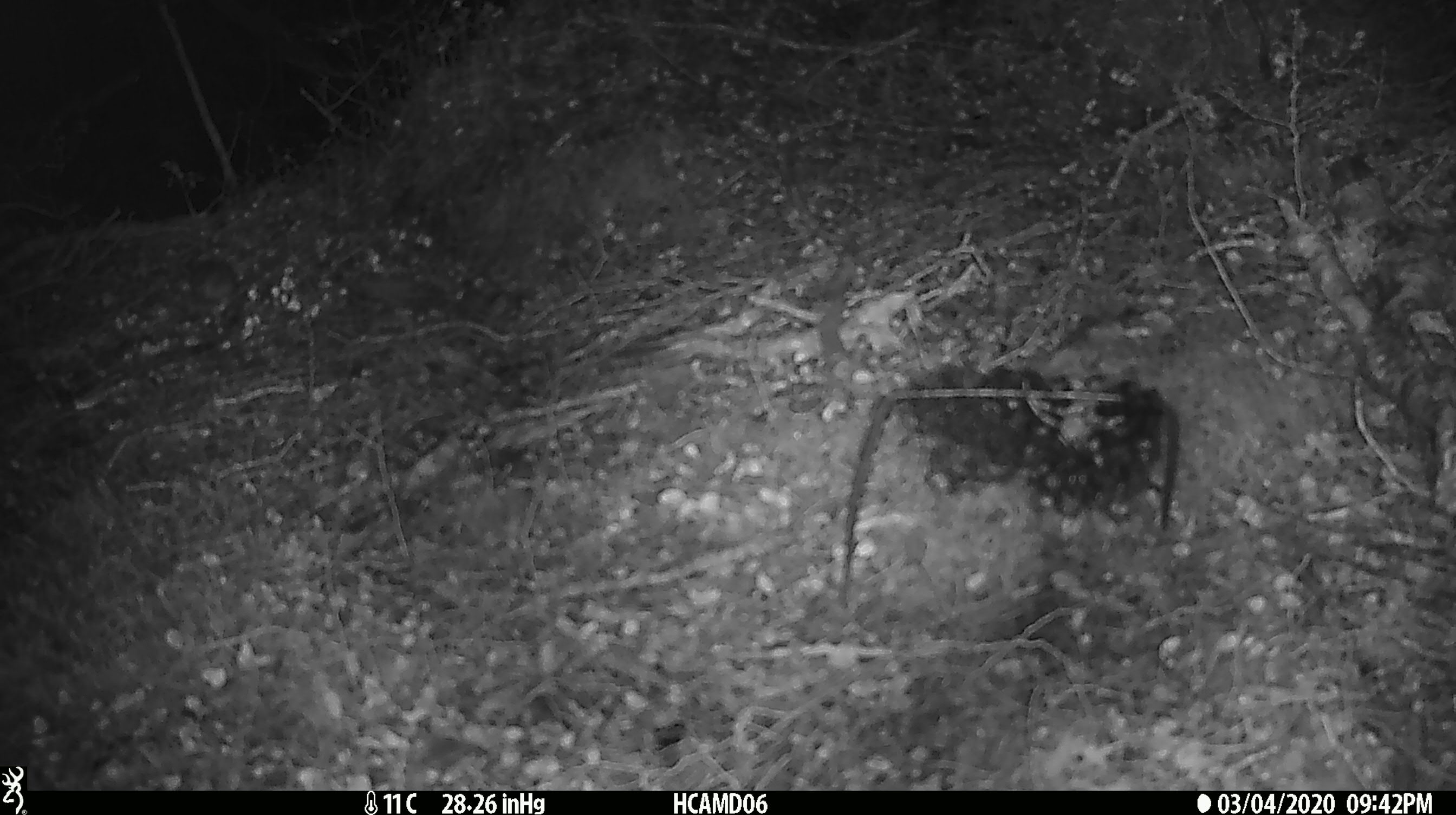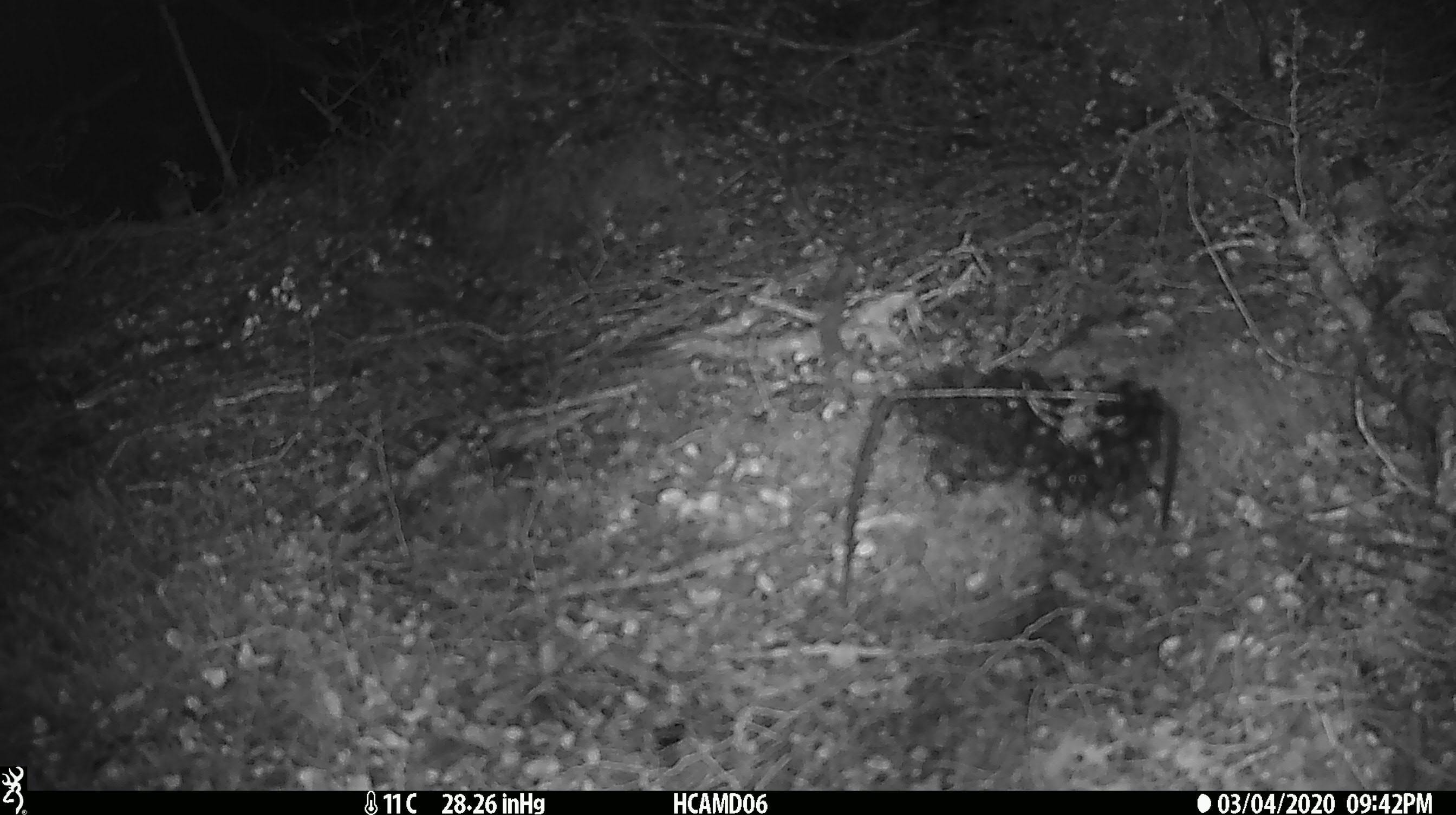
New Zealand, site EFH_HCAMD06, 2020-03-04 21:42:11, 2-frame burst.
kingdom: Animalia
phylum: Chordata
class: Mammalia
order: Rodentia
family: Muridae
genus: Mus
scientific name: Mus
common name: mouse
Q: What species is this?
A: Mouse (Mus).